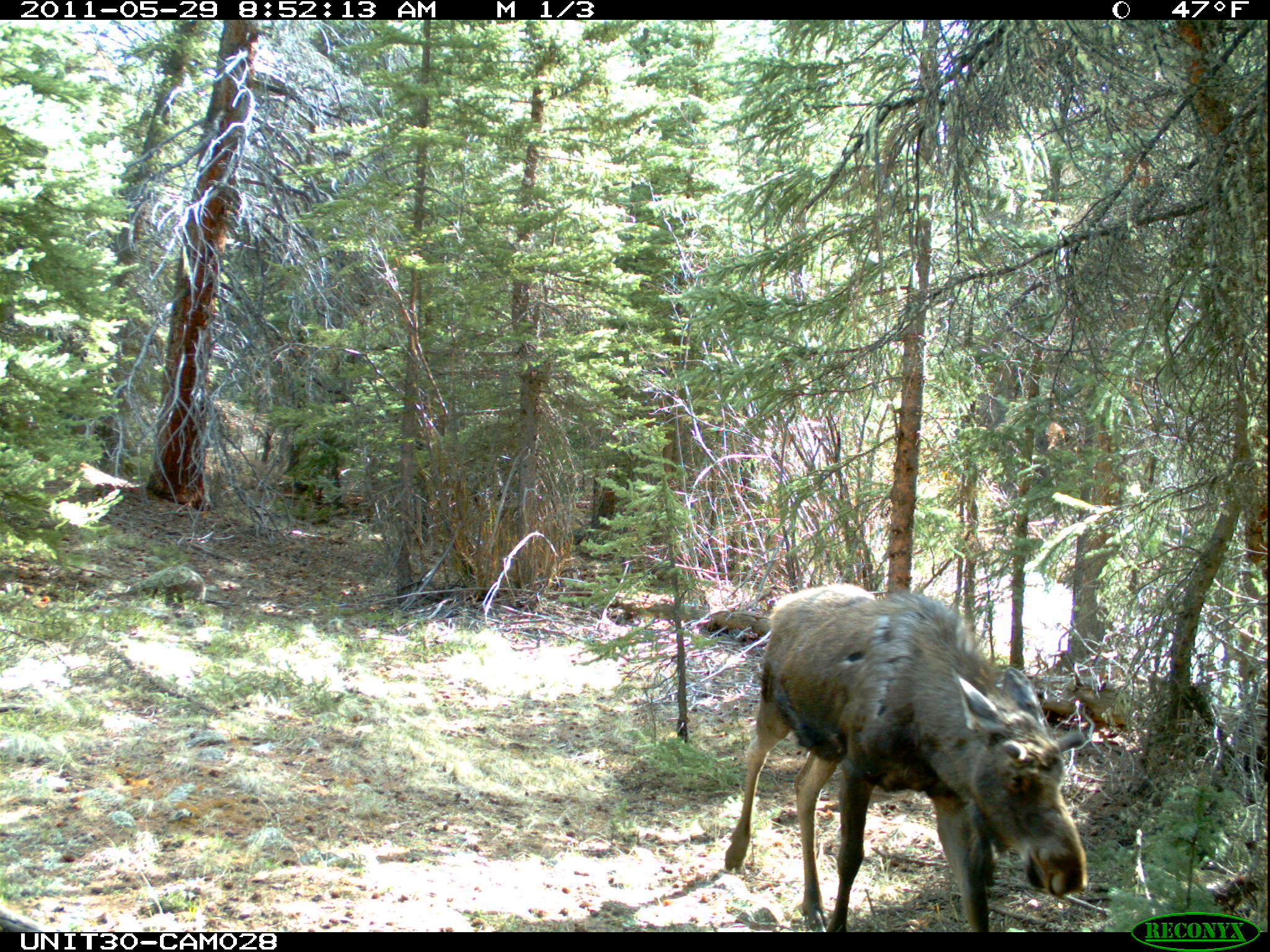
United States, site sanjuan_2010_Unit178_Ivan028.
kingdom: Animalia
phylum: Chordata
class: Mammalia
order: Artiodactyla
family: Cervidae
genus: Alces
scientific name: Alces alces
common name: moose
Alces alces (moose).